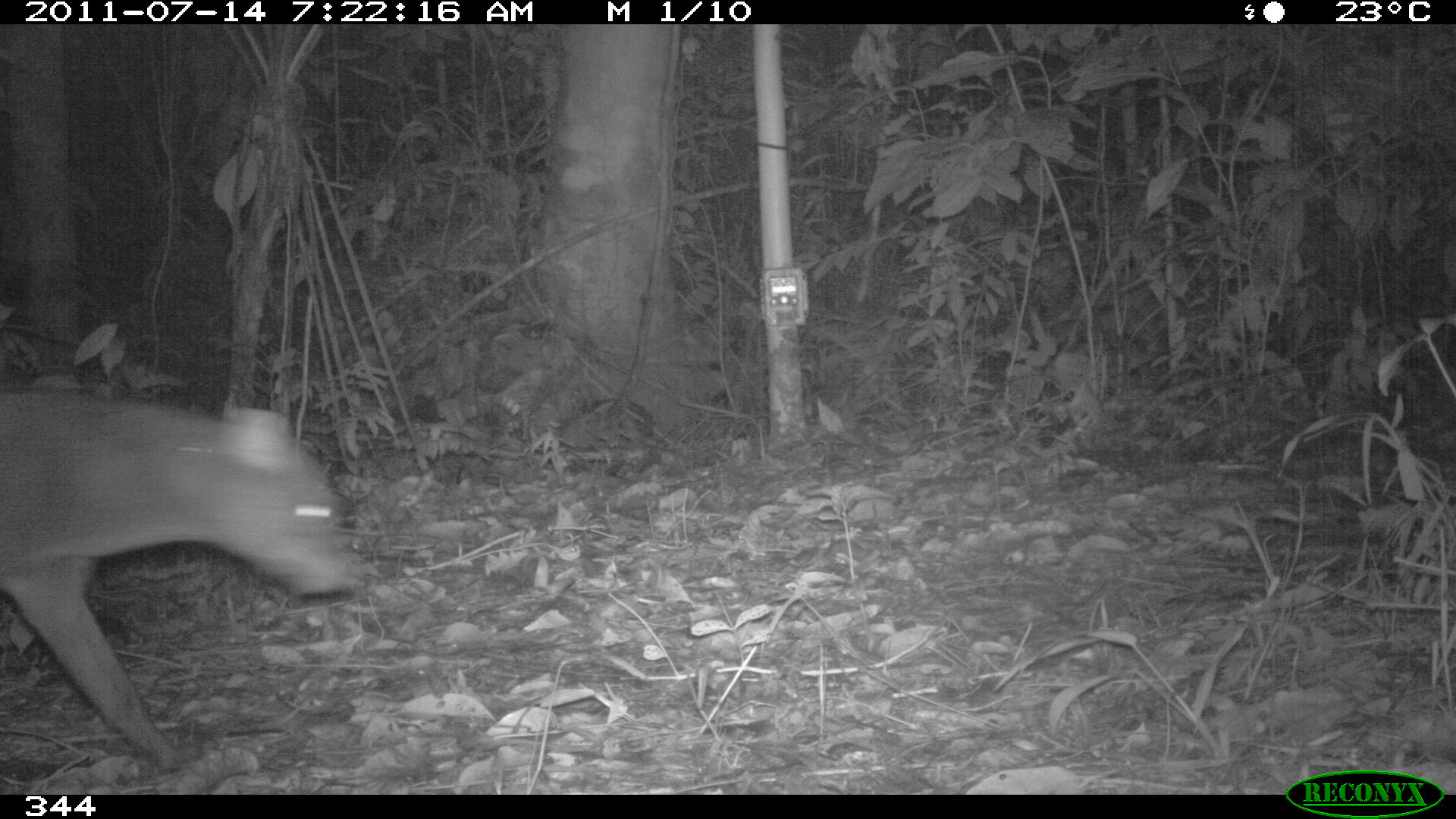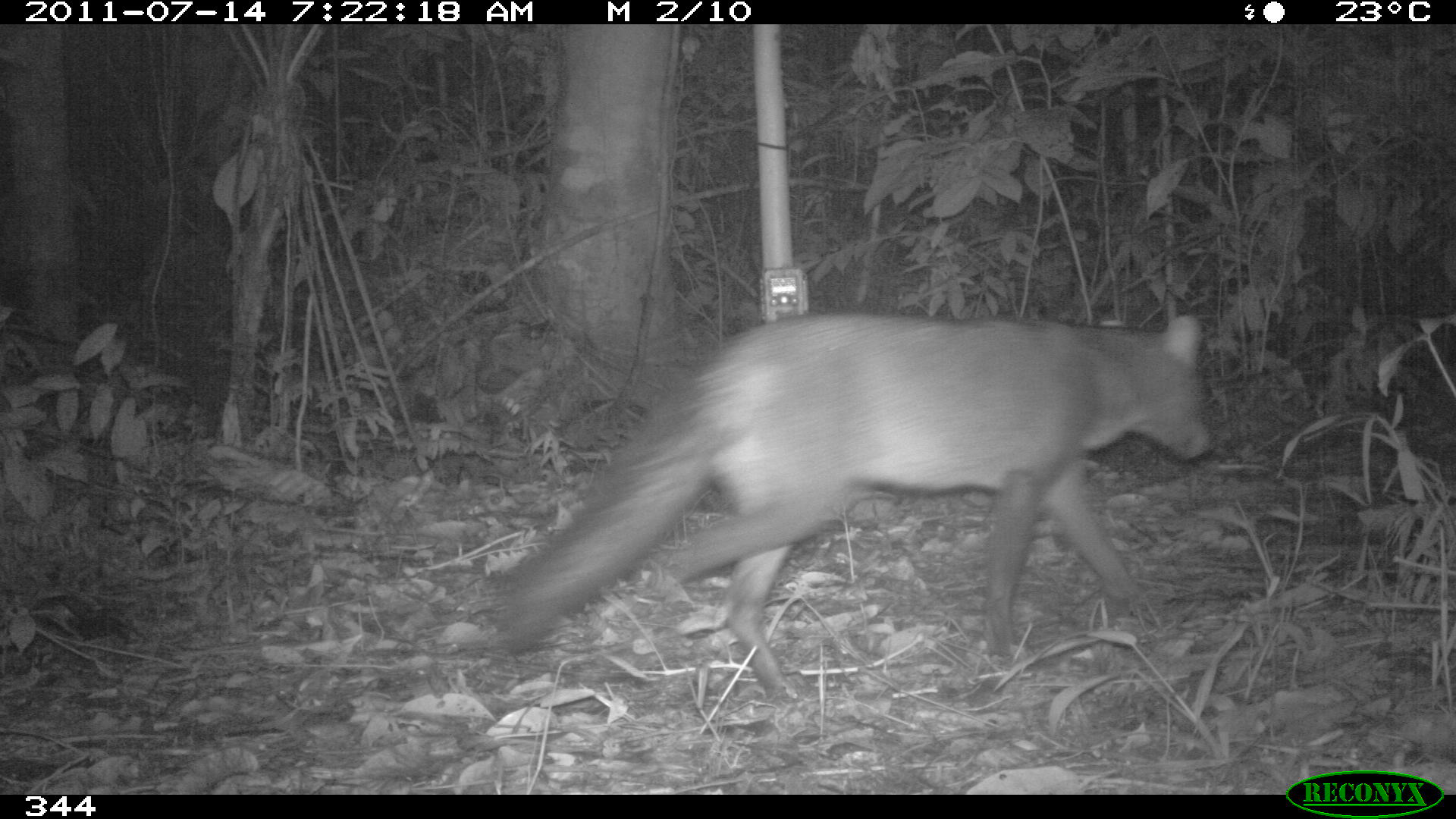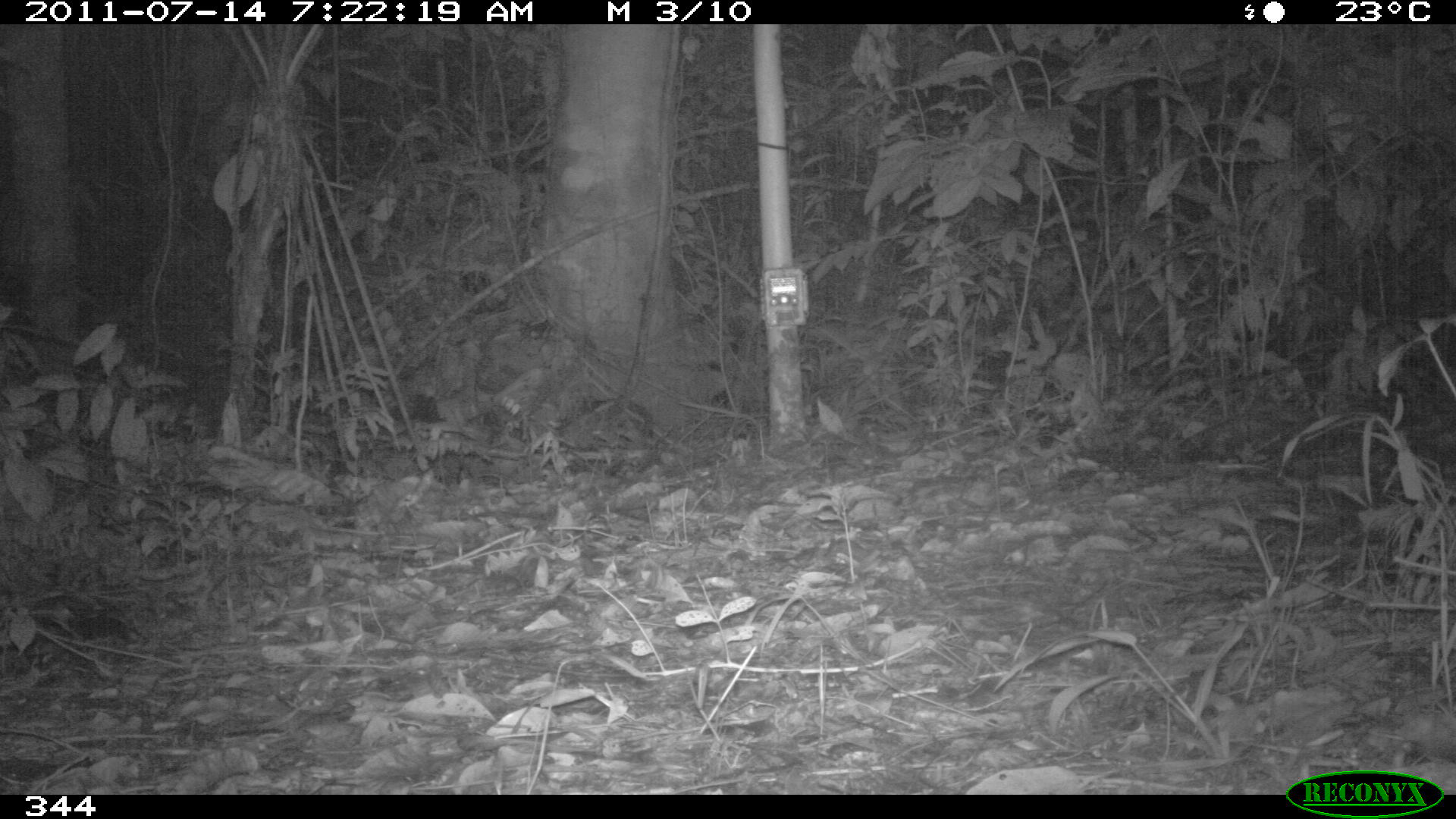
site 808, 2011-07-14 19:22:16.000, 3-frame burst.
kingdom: Animalia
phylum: Chordata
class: Mammalia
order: Carnivora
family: Canidae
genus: Atelocynus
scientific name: Atelocynus microtis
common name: short-eared dog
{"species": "Atelocynus microtis (short-eared dog)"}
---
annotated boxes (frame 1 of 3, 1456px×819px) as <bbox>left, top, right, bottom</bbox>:
atelocynus microtis: <bbox>0, 390, 364, 767</bbox>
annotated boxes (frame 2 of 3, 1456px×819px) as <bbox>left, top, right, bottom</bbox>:
atelocynus microtis: <bbox>492, 312, 1211, 693</bbox>